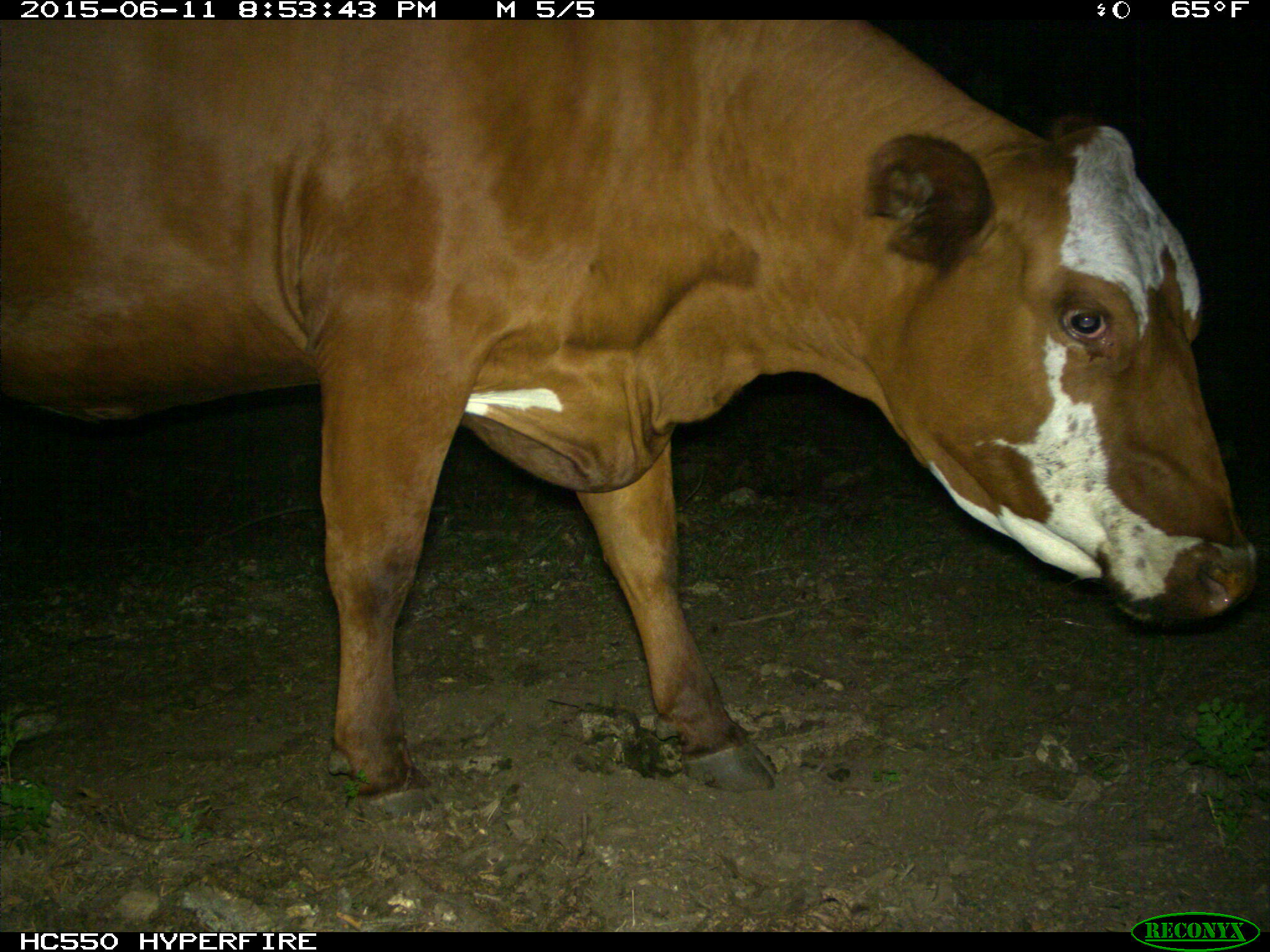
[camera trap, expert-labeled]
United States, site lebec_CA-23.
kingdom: Animalia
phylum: Chordata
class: Mammalia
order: Artiodactyla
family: Bovidae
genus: Bos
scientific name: Bos taurus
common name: domestic cow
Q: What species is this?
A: Bos taurus (domestic cow).